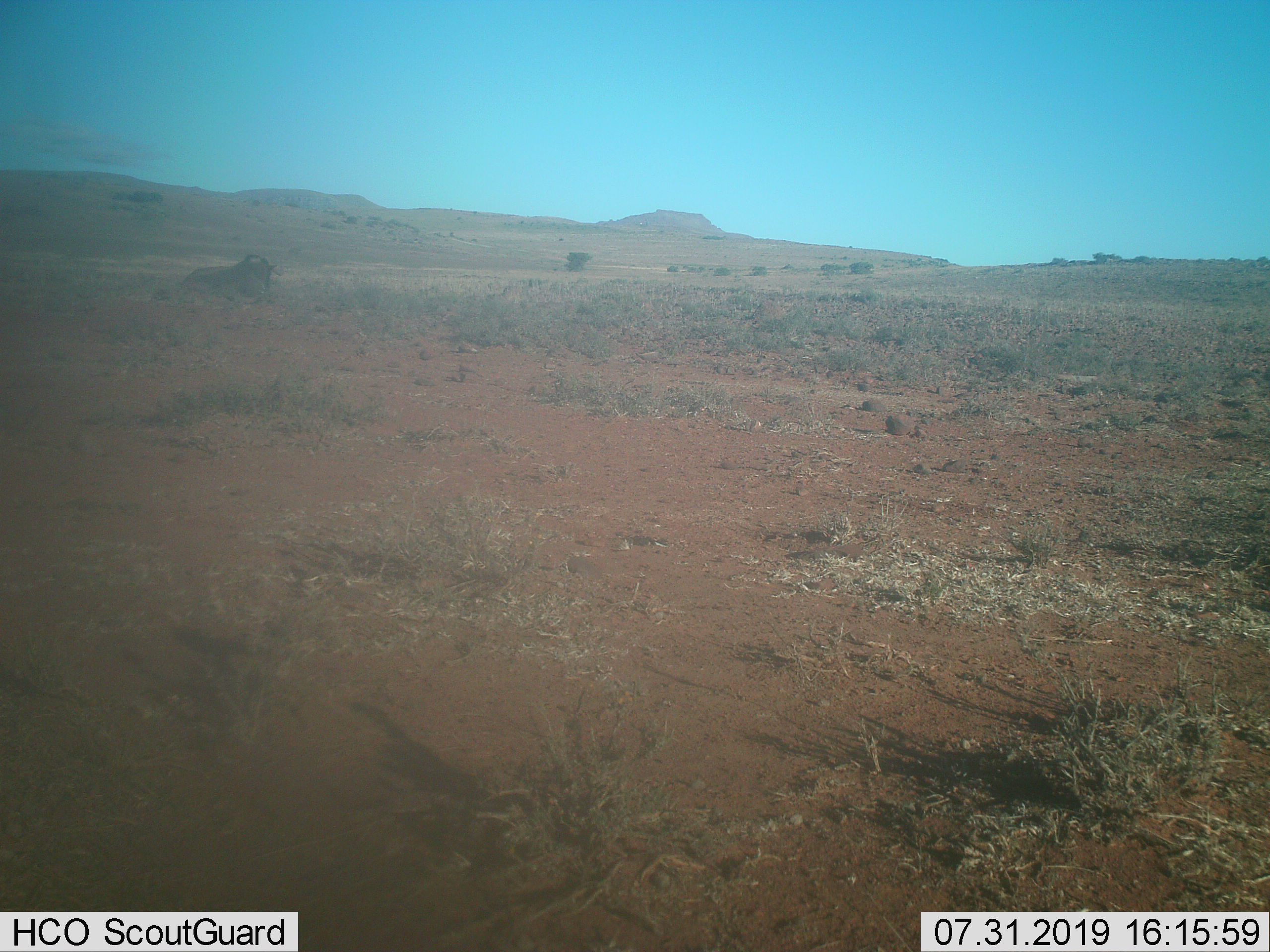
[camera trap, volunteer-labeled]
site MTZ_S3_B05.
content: unidentified animal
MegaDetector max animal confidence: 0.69